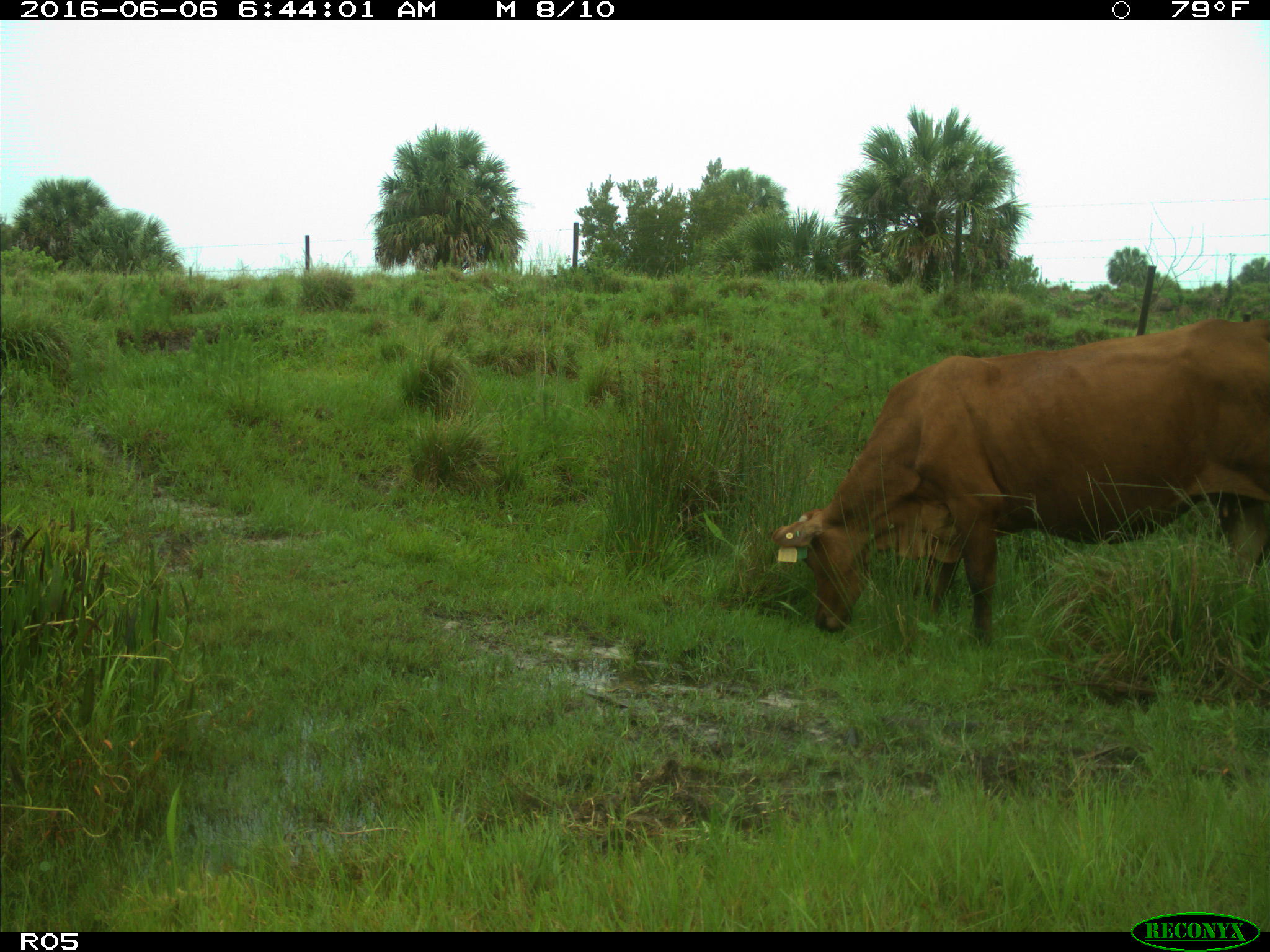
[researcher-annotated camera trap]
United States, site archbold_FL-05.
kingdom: Animalia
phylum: Chordata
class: Mammalia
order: Artiodactyla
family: Bovidae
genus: Bos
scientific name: Bos taurus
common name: domestic cow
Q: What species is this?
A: Bos taurus (domestic cow).